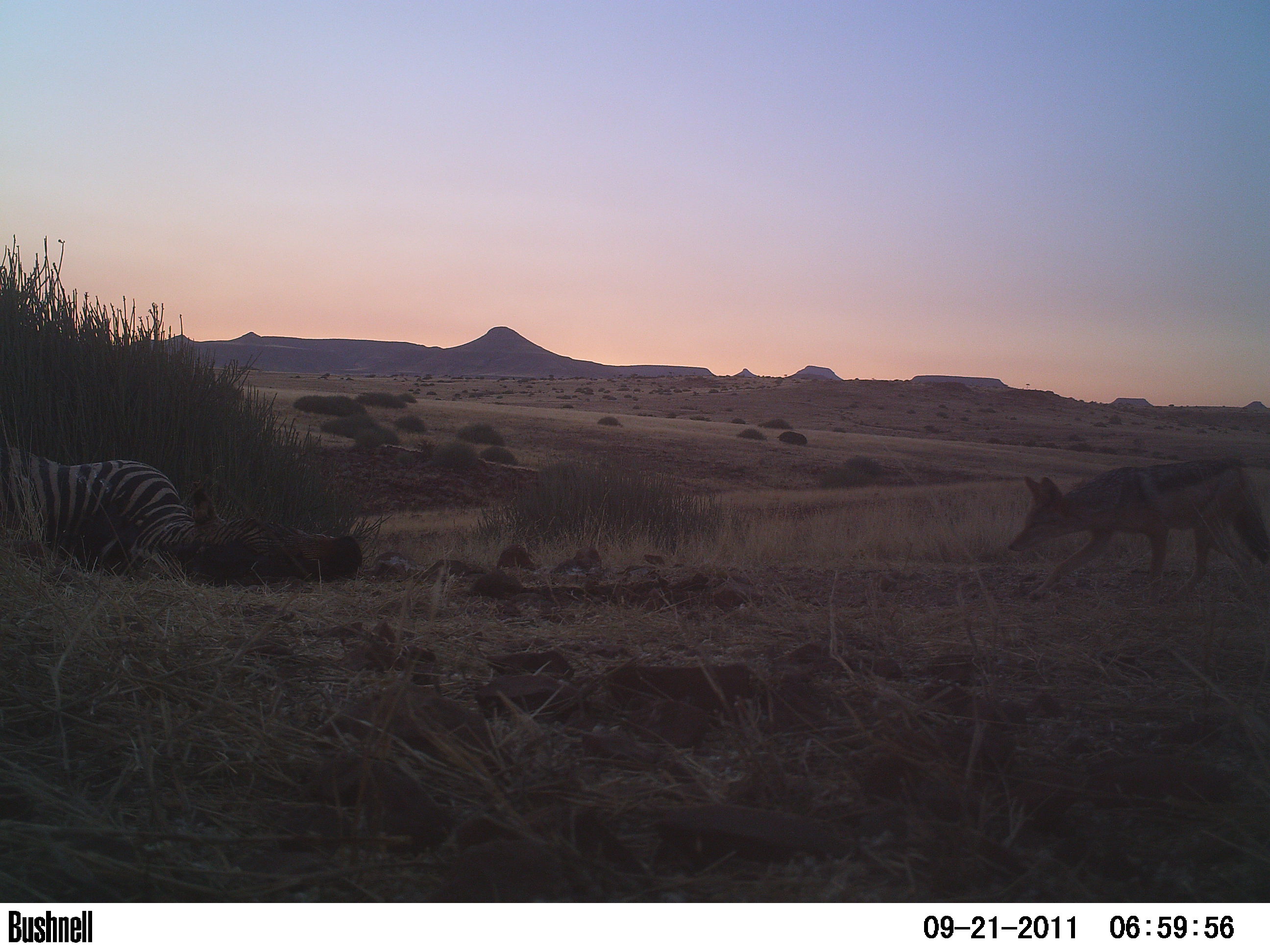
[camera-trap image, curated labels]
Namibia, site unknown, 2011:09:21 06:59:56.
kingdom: Animalia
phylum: Chordata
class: Mammalia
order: Carnivora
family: Canidae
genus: Lupulella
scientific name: Lupulella mesomelas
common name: black-backed jackal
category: canis mesomelas